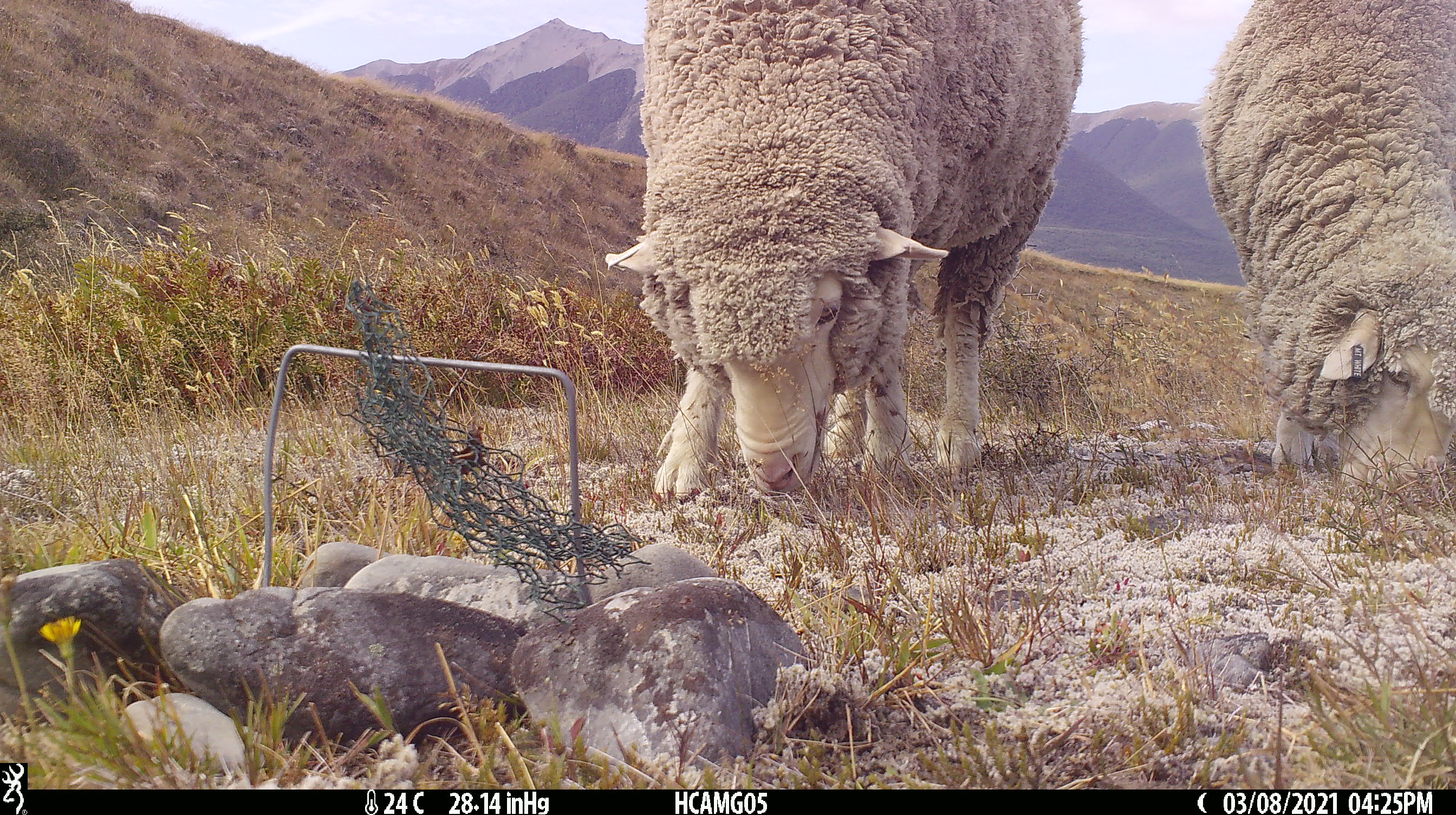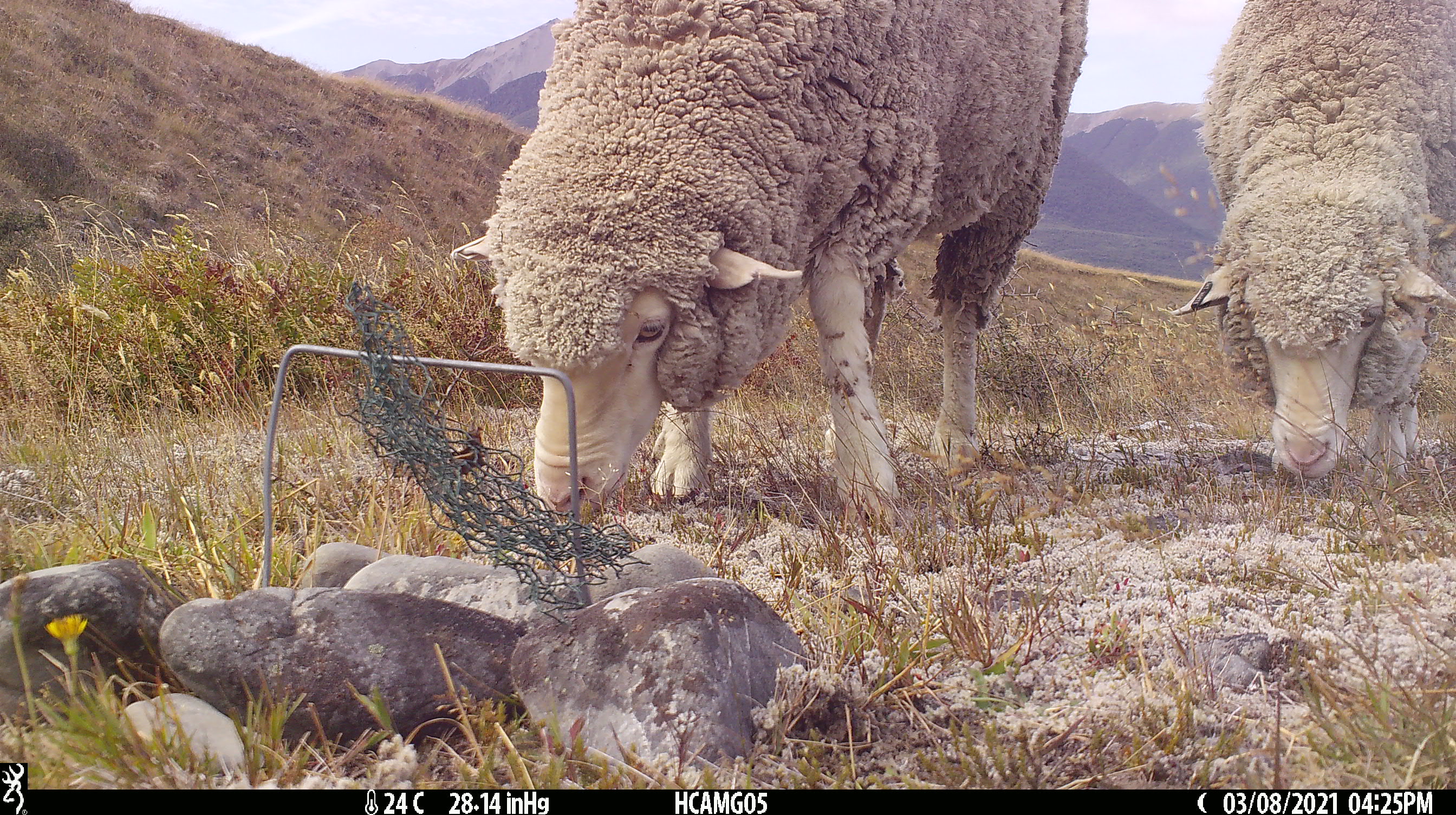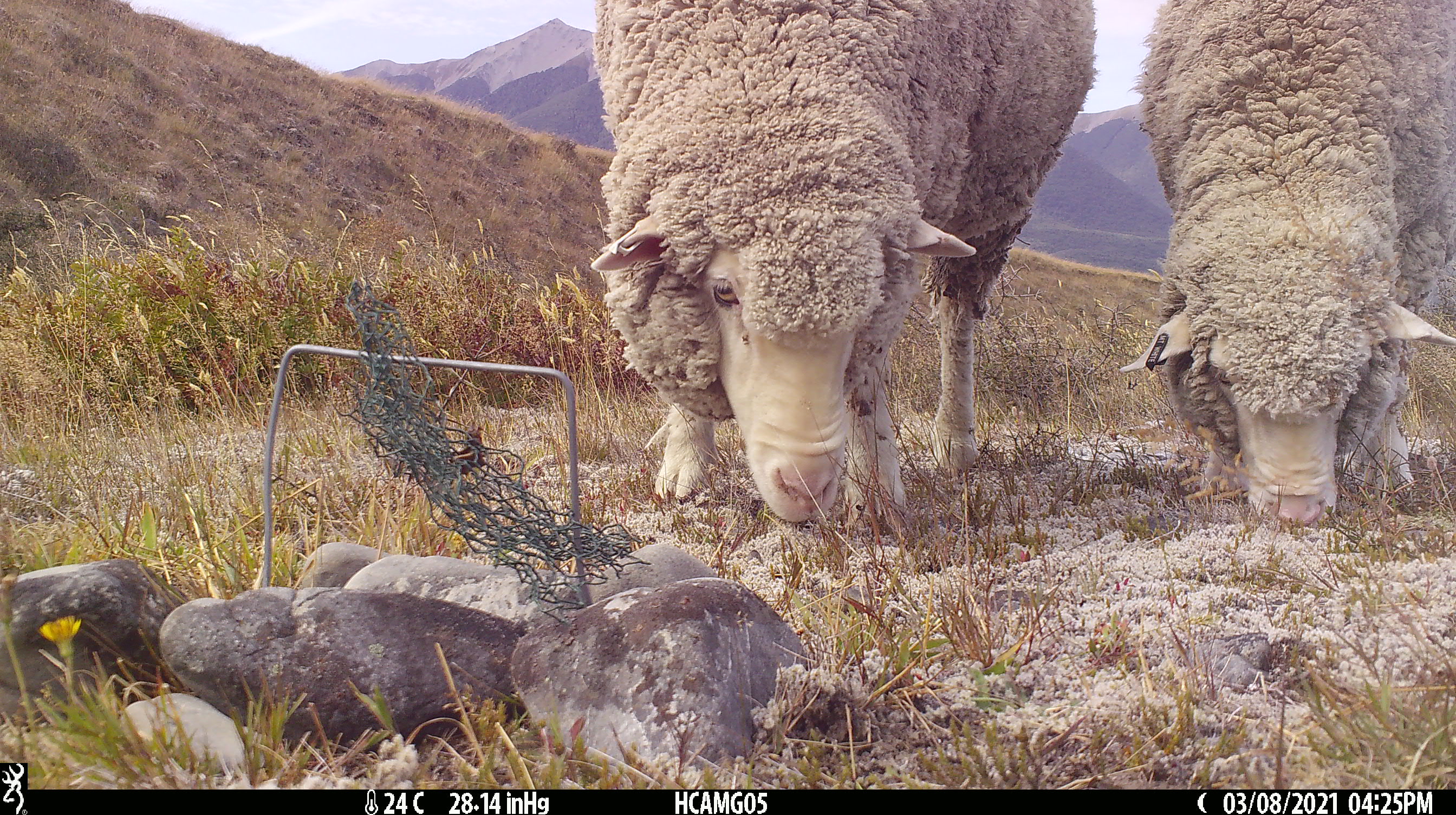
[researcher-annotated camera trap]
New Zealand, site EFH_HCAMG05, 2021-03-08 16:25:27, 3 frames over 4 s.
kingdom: Animalia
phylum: Chordata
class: Mammalia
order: Artiodactyla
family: Bovidae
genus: Ovis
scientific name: Ovis aries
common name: domestic sheep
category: sheep